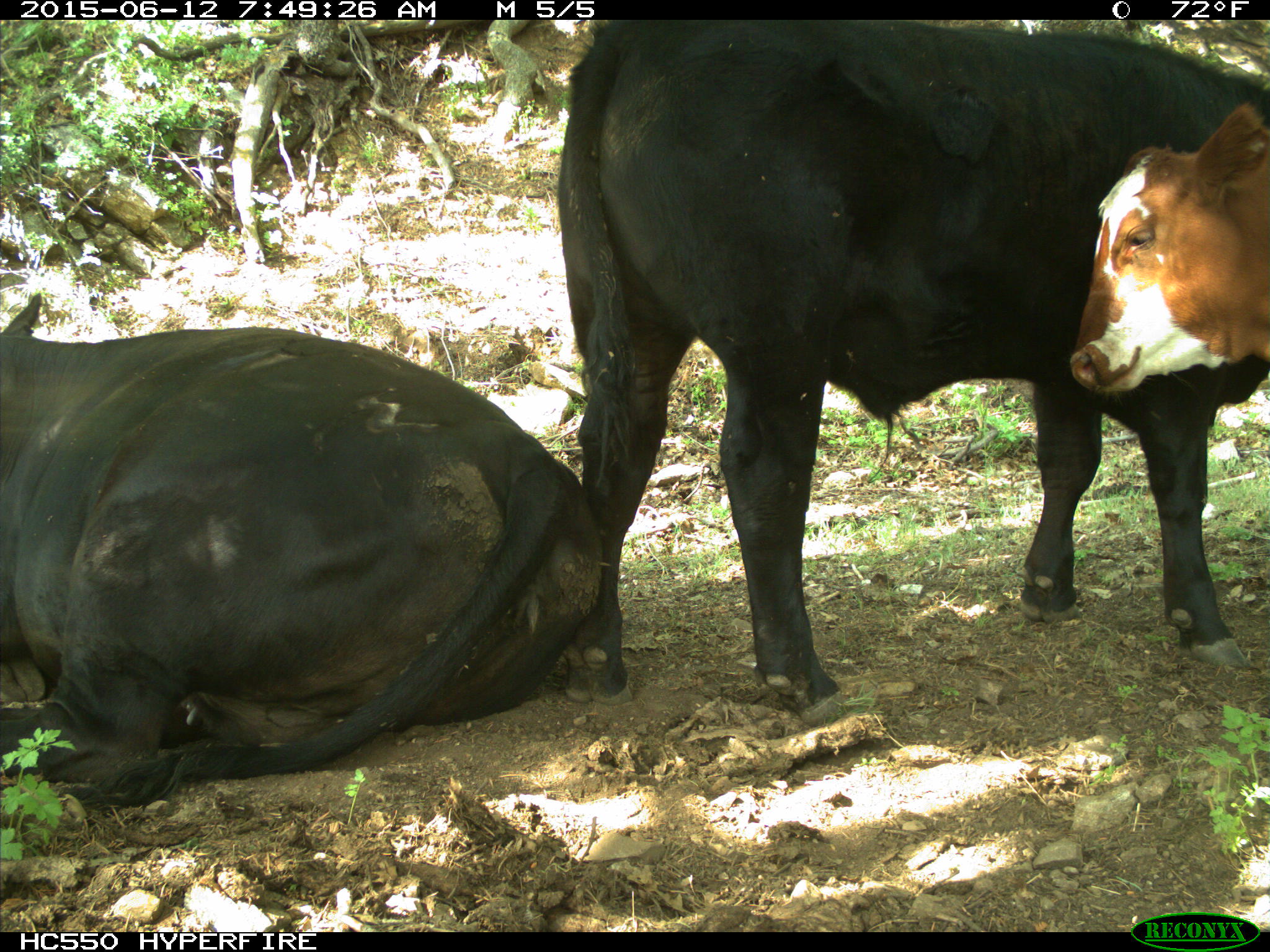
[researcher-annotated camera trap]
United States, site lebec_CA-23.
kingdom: Animalia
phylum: Chordata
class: Mammalia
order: Artiodactyla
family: Bovidae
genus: Bos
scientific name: Bos taurus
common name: domestic cow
Bos taurus (domestic cow).